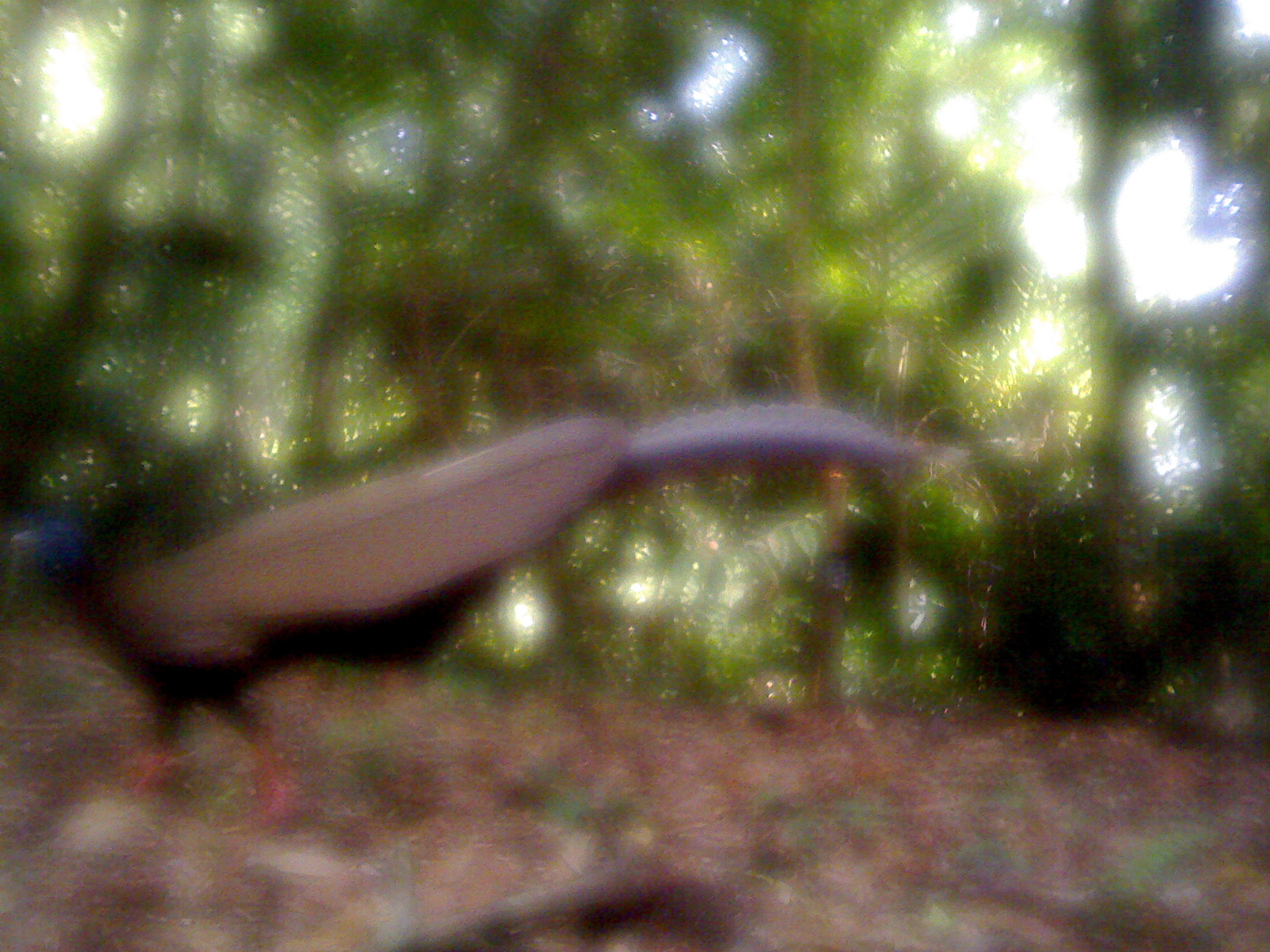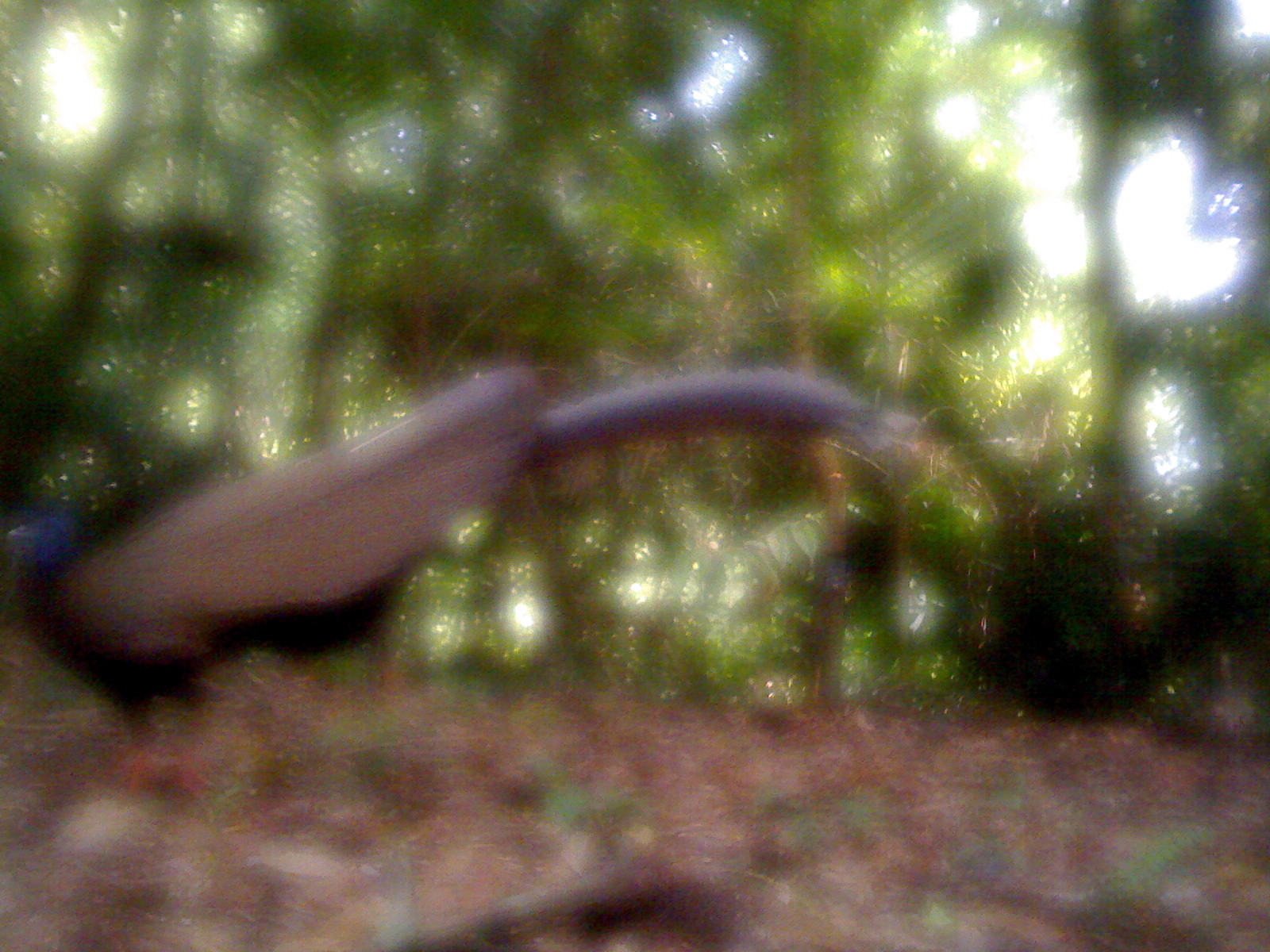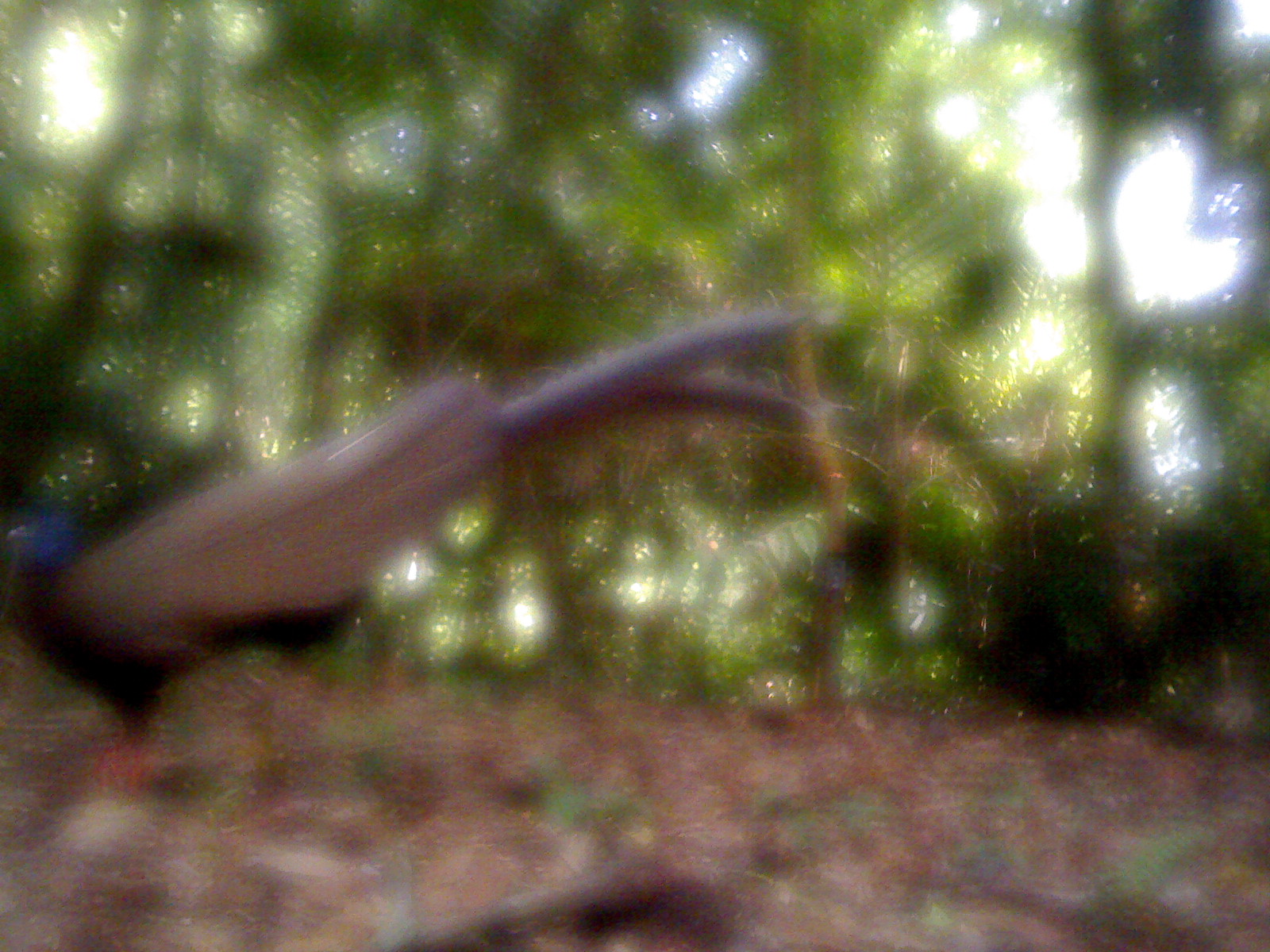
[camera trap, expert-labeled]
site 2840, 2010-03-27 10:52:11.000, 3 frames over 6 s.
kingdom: Animalia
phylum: Chordata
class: Aves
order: Galliformes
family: Phasianidae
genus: Argusianus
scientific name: Argusianus argus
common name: great argus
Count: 1.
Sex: female.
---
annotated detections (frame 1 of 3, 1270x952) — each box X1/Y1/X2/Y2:
argusianus argus: 0/400/930/830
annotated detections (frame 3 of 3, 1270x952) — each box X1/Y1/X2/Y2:
argusianus argus: 0/300/833/790